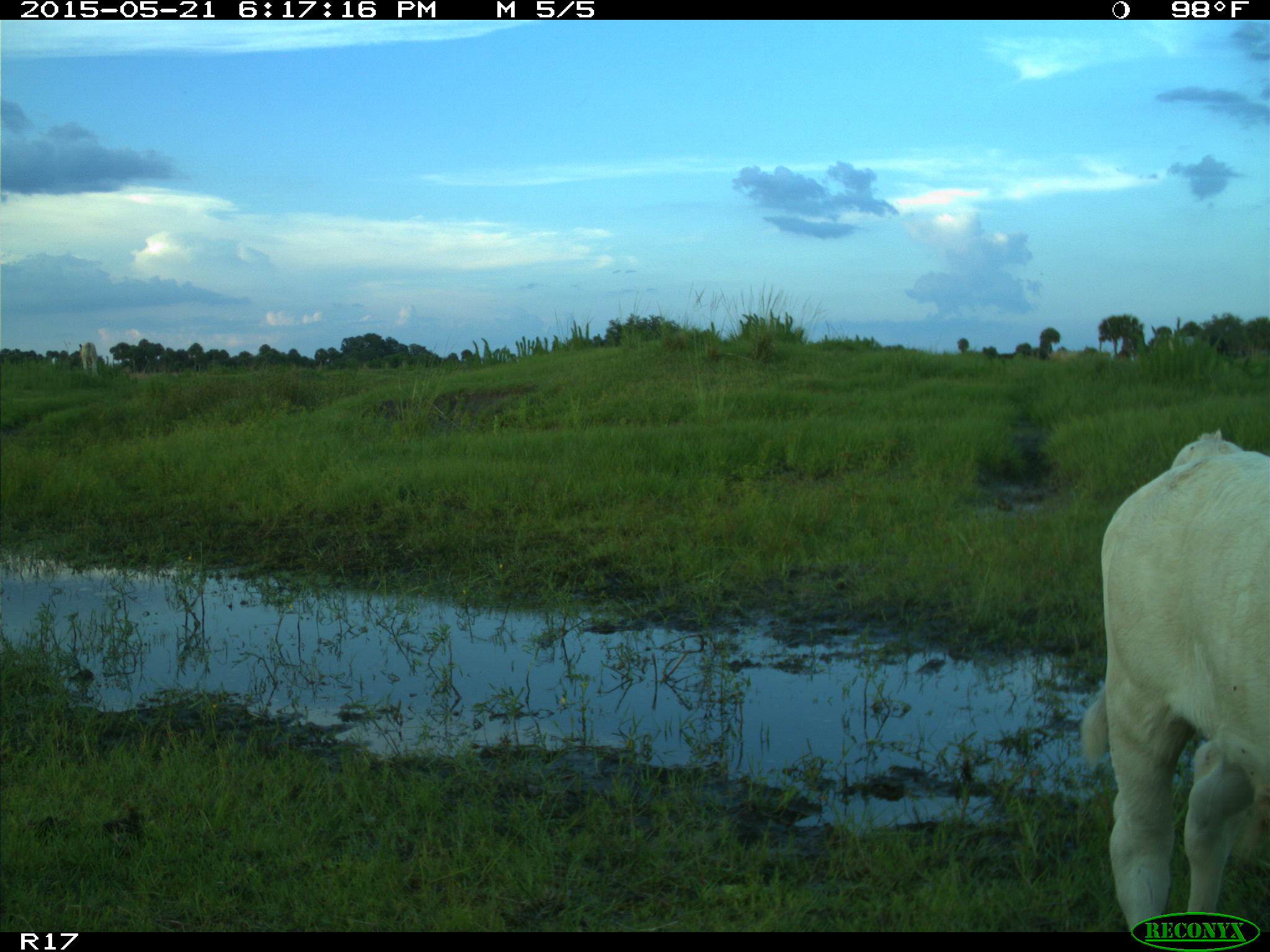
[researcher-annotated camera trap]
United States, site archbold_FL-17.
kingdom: Animalia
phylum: Chordata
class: Mammalia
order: Artiodactyla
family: Bovidae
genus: Bos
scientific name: Bos taurus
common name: domestic cow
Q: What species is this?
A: Bos taurus (domestic cow).